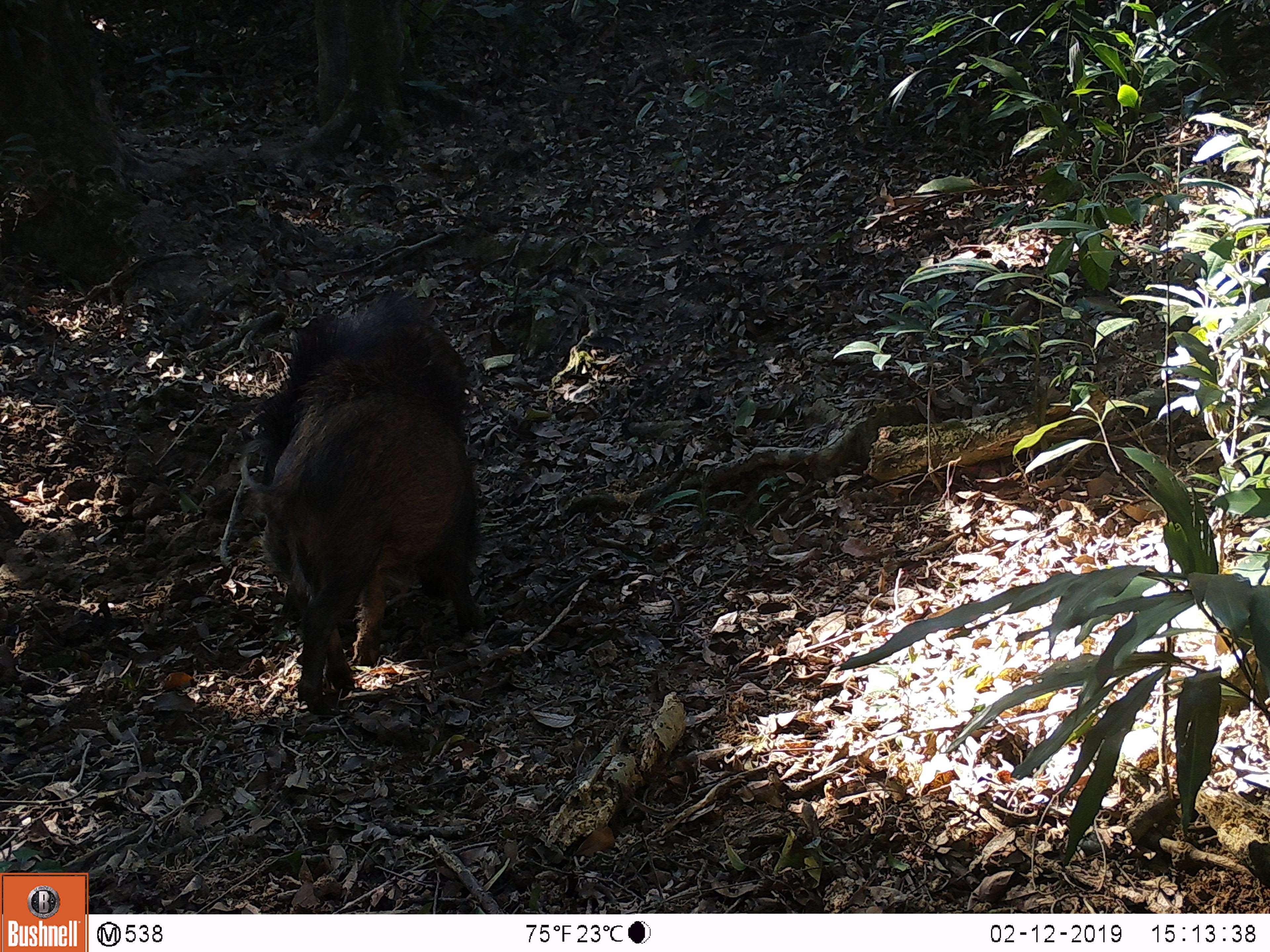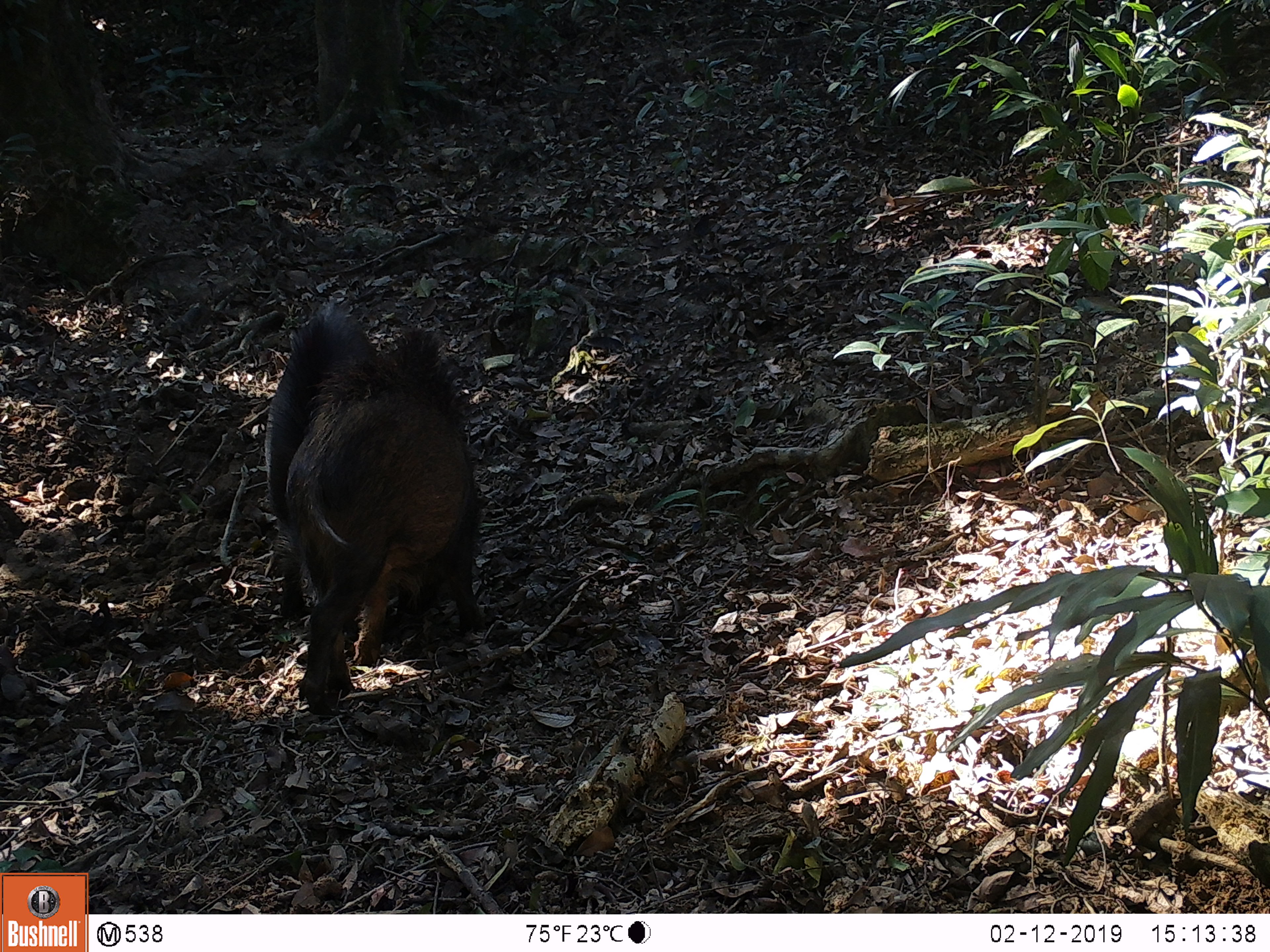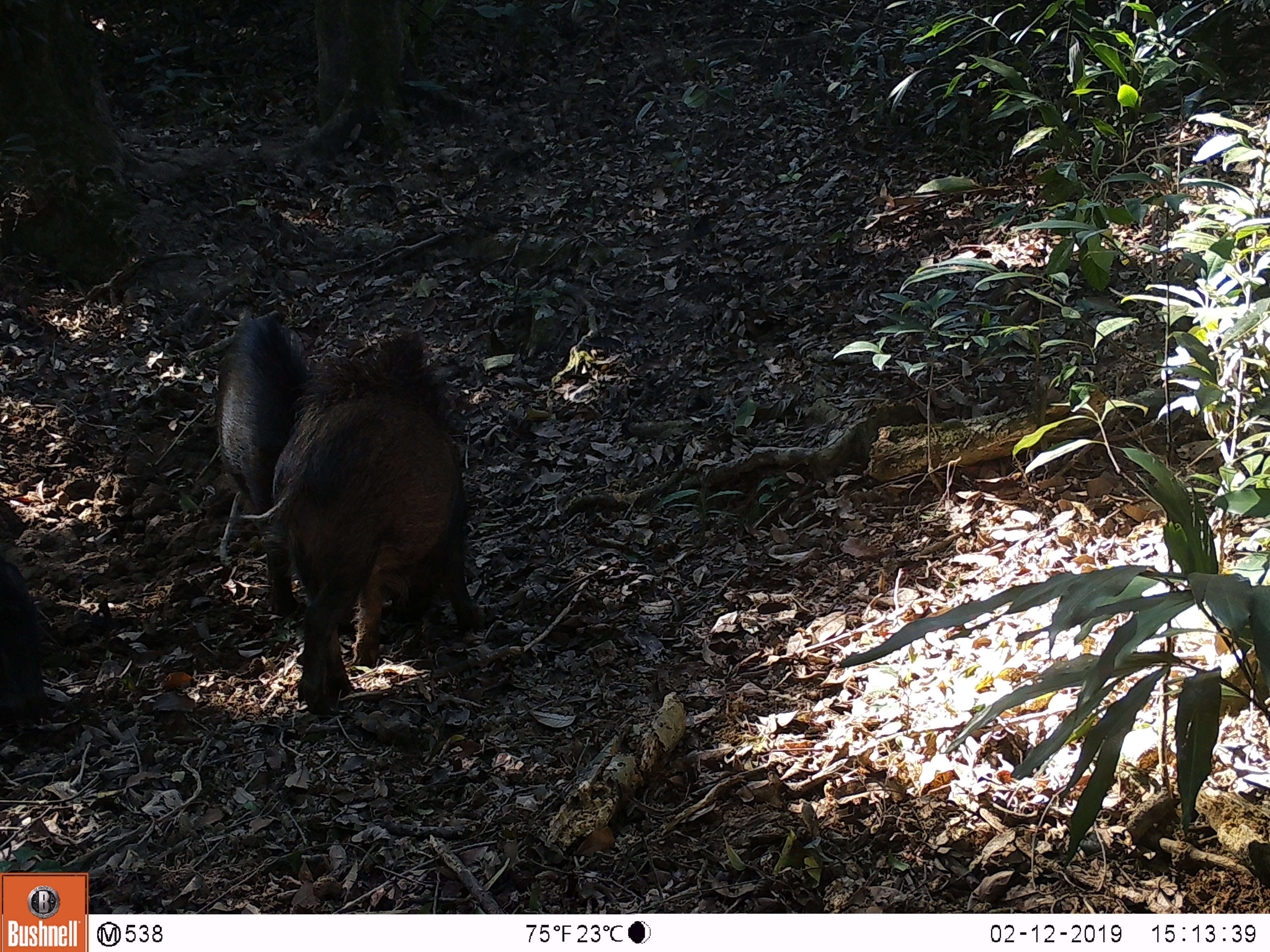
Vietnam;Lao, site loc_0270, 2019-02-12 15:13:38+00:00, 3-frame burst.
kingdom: Animalia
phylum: Chordata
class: Mammalia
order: Artiodactyla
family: Suidae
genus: Sus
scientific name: Sus scrofa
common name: eurasian wild pig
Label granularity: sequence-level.